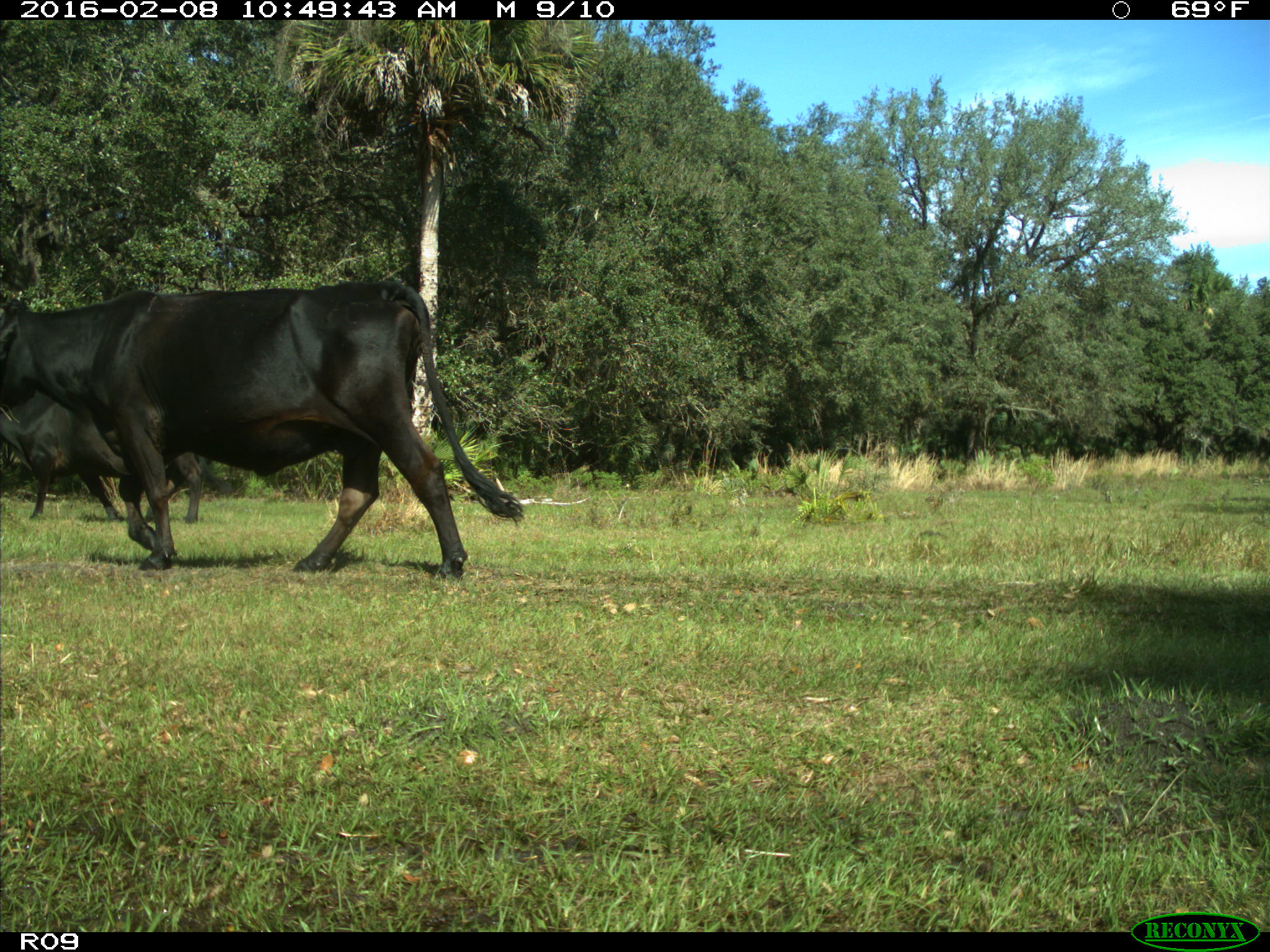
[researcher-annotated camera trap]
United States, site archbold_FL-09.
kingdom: Animalia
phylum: Chordata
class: Mammalia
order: Artiodactyla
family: Bovidae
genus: Bos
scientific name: Bos taurus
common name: domestic cow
Bos taurus (domestic cow).